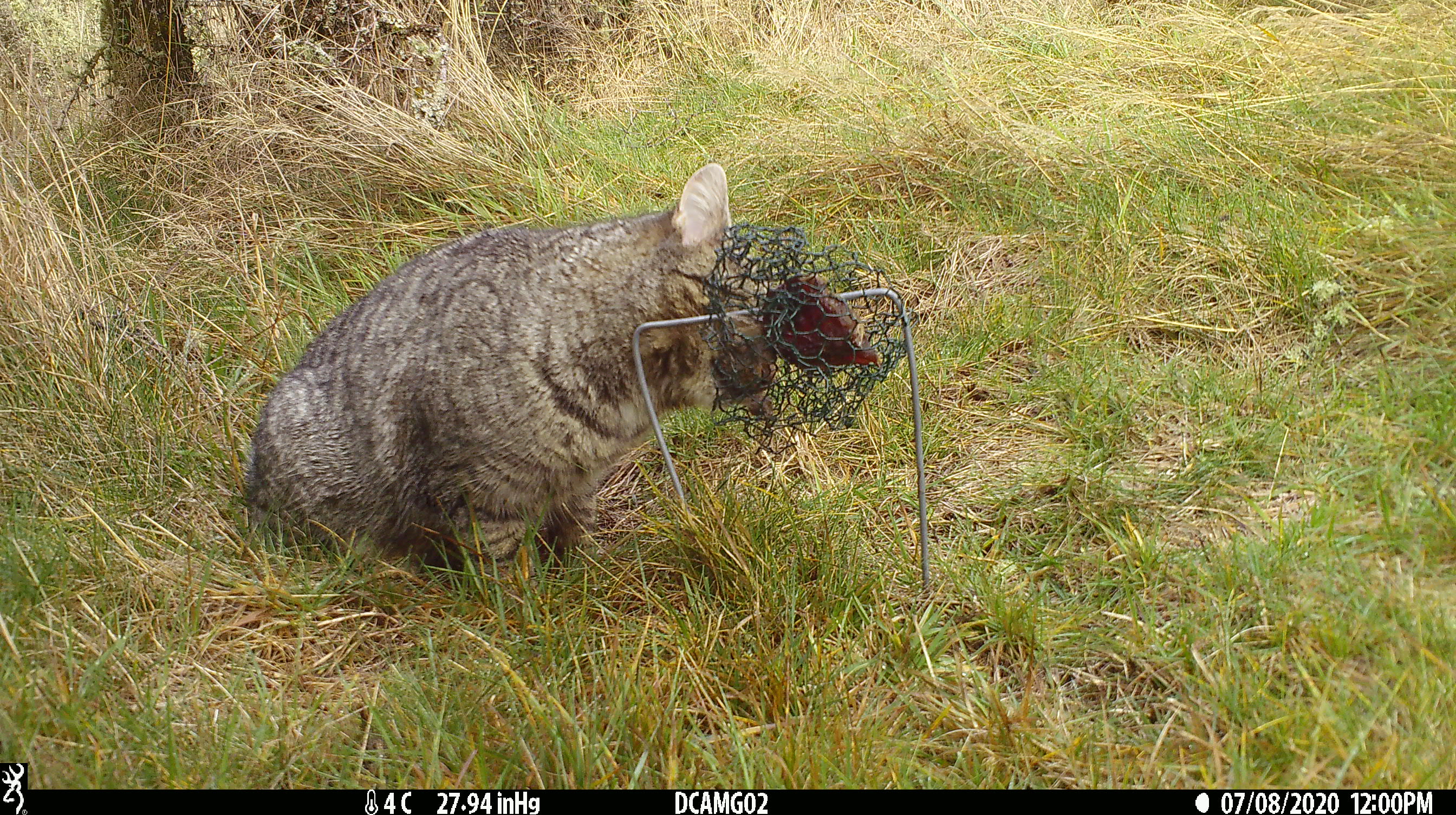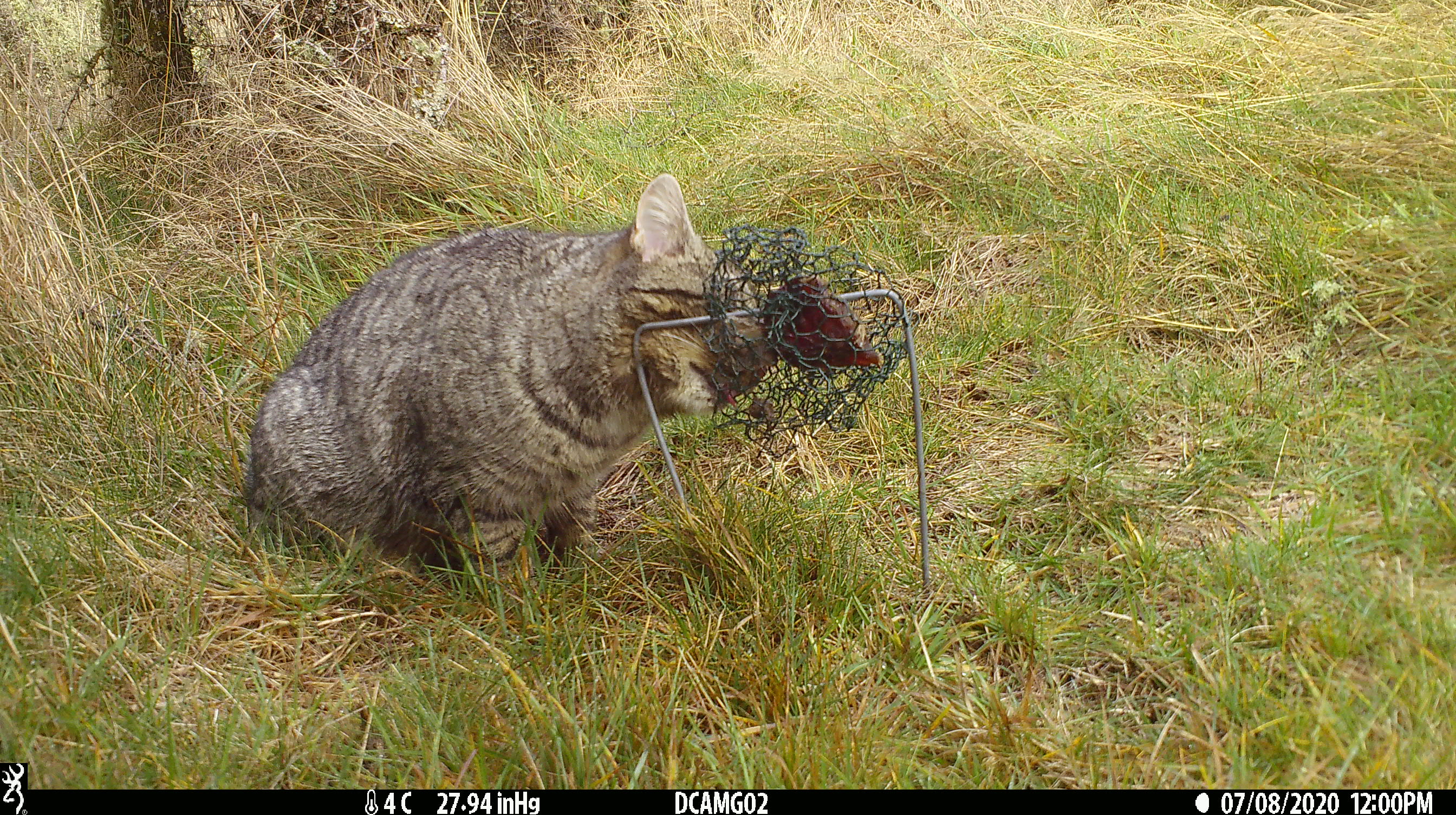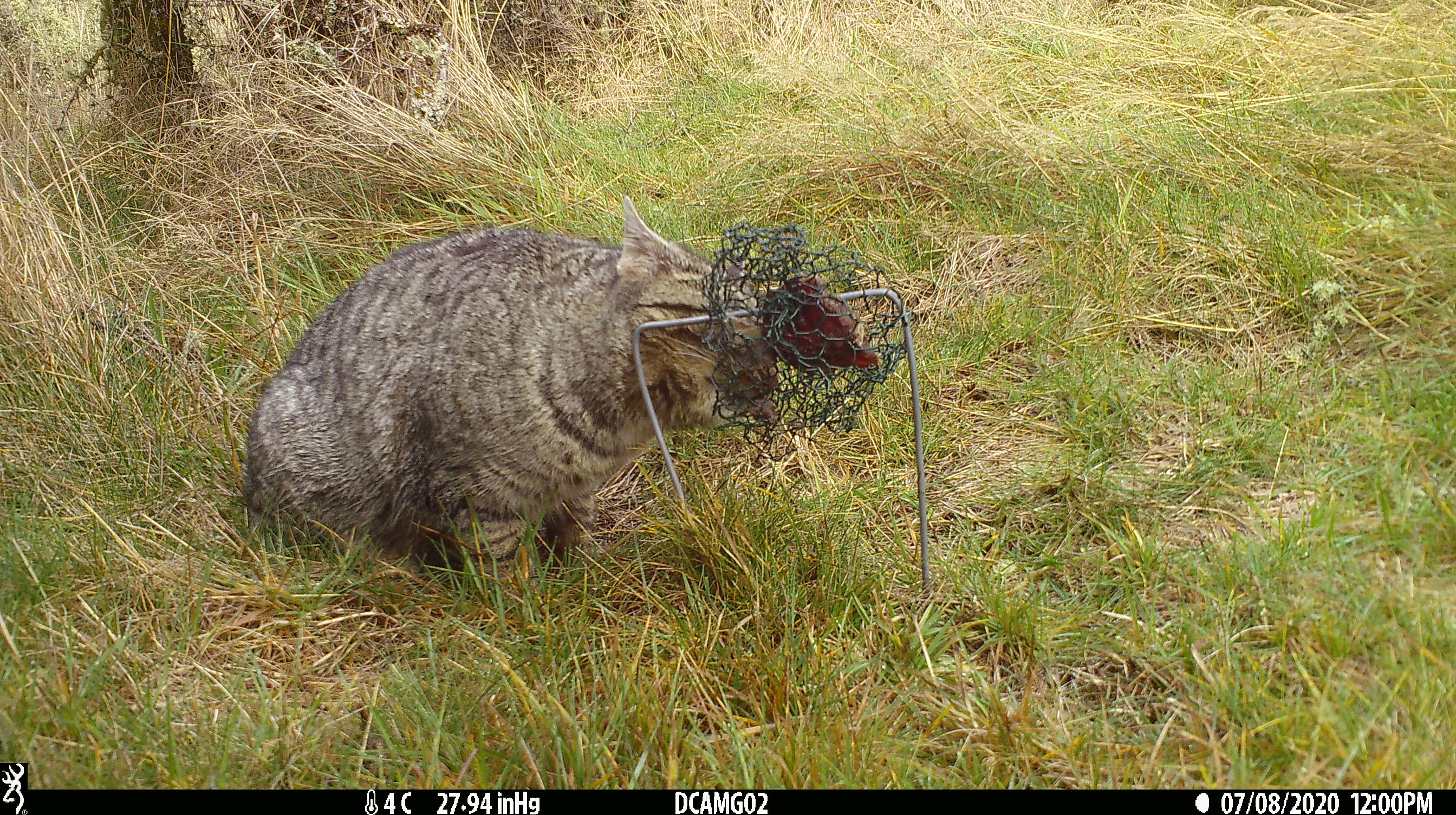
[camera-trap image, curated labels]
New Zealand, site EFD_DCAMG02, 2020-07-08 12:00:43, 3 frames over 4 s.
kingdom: Animalia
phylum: Chordata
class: Mammalia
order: Carnivora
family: Felidae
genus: Felis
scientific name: Felis catus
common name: domestic cat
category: cat